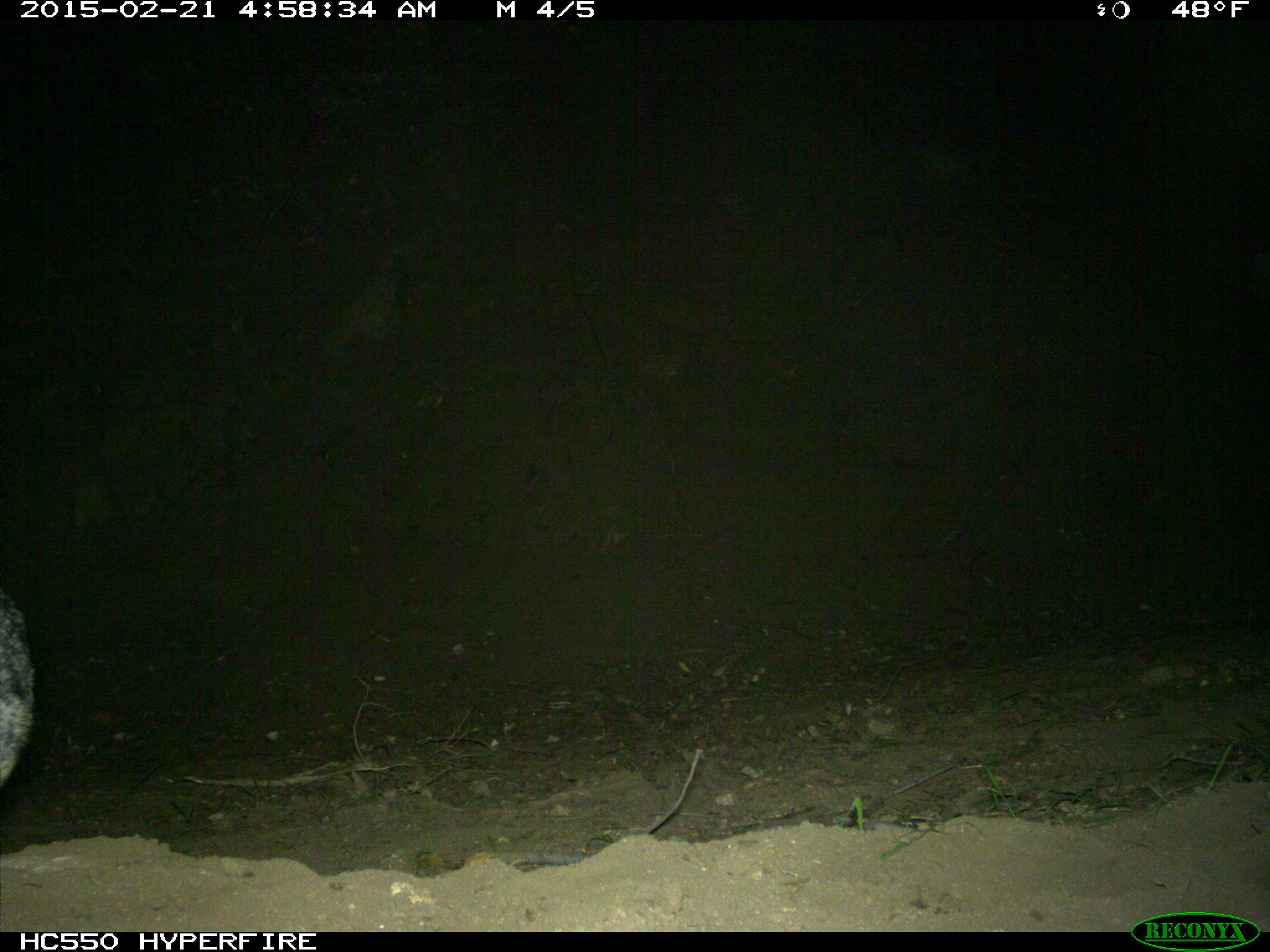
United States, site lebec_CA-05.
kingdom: Animalia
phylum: Chordata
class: Mammalia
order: Carnivora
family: Canidae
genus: Urocyon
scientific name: Urocyon cinereoargenteus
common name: gray fox